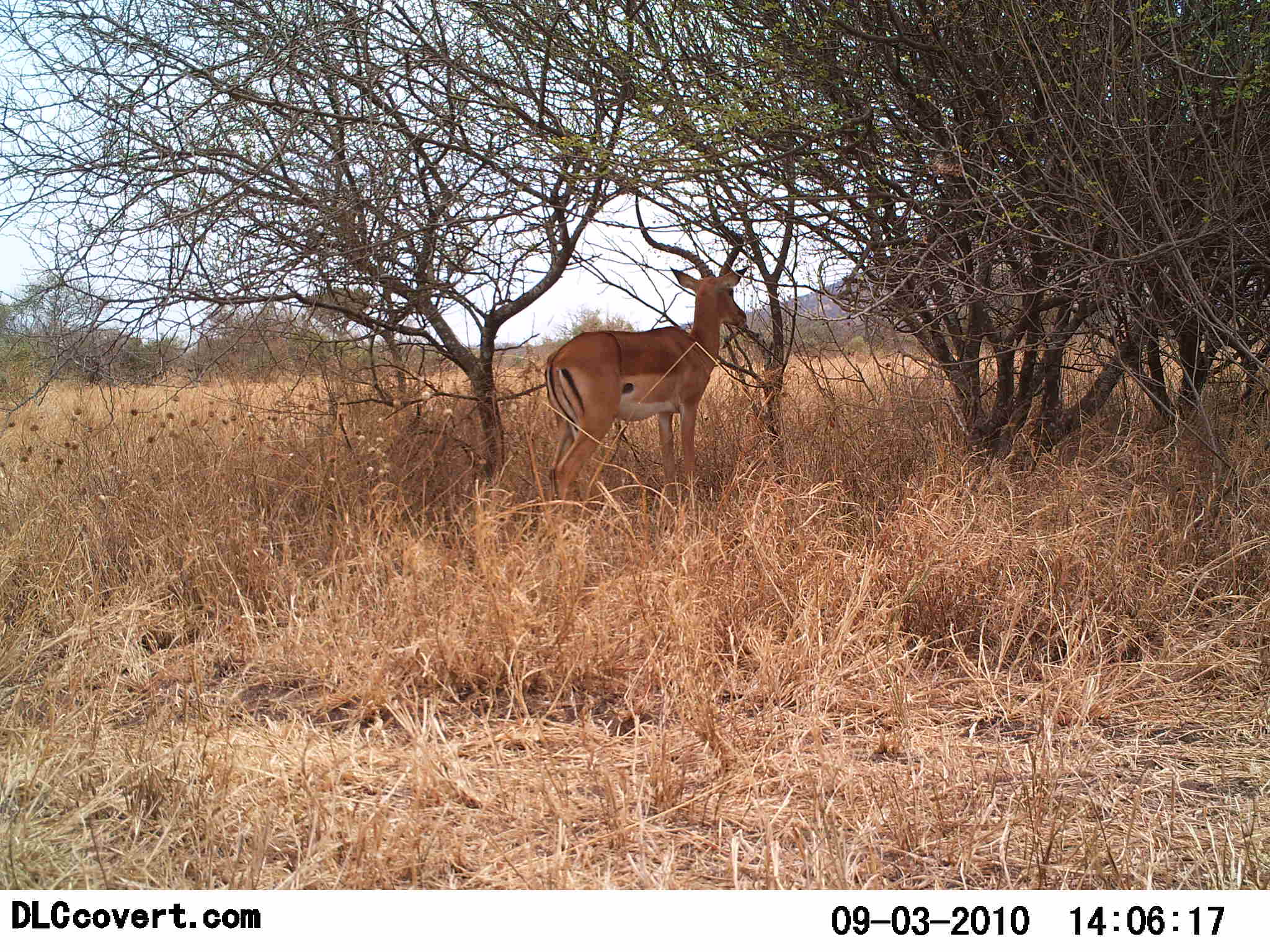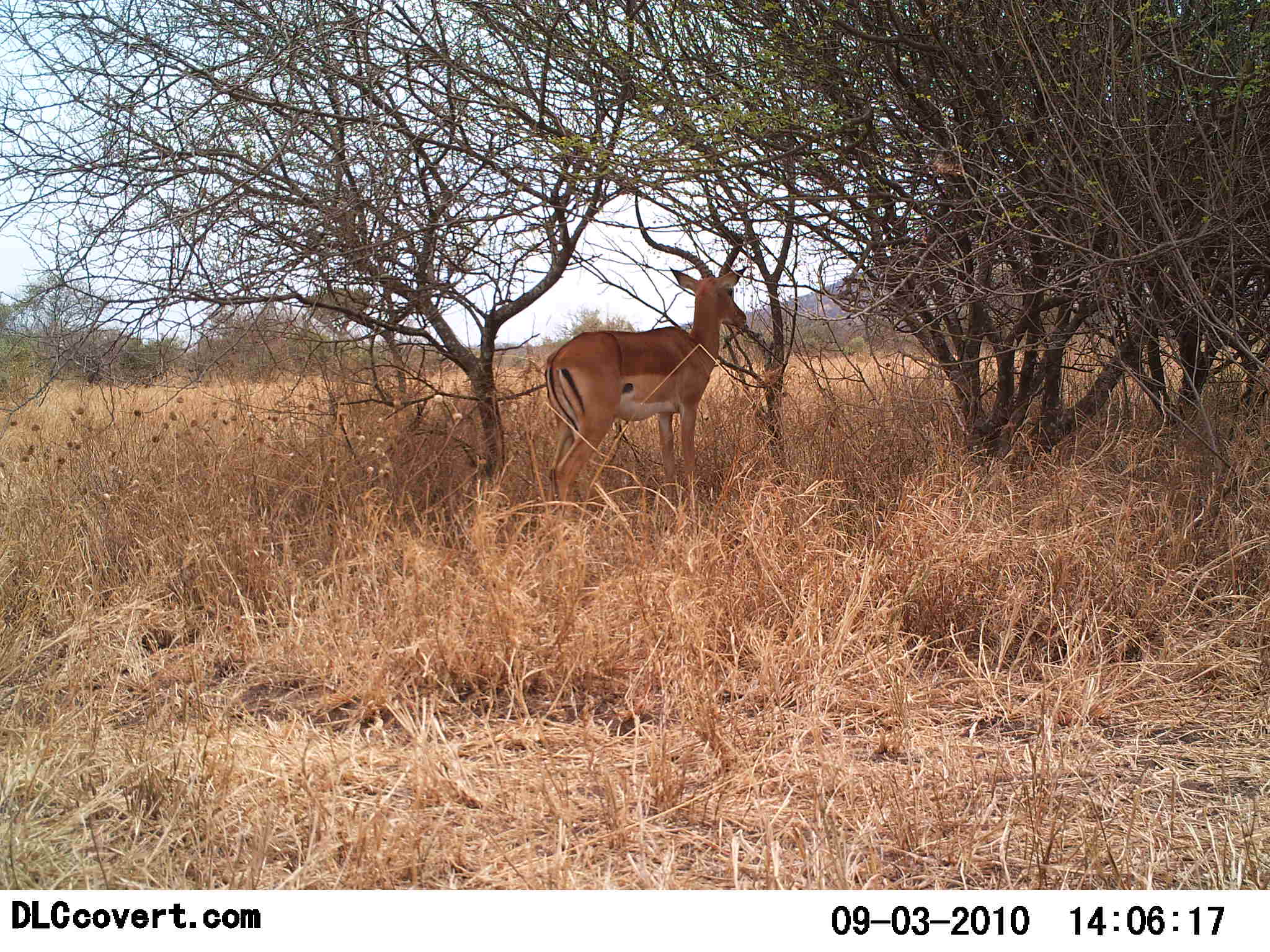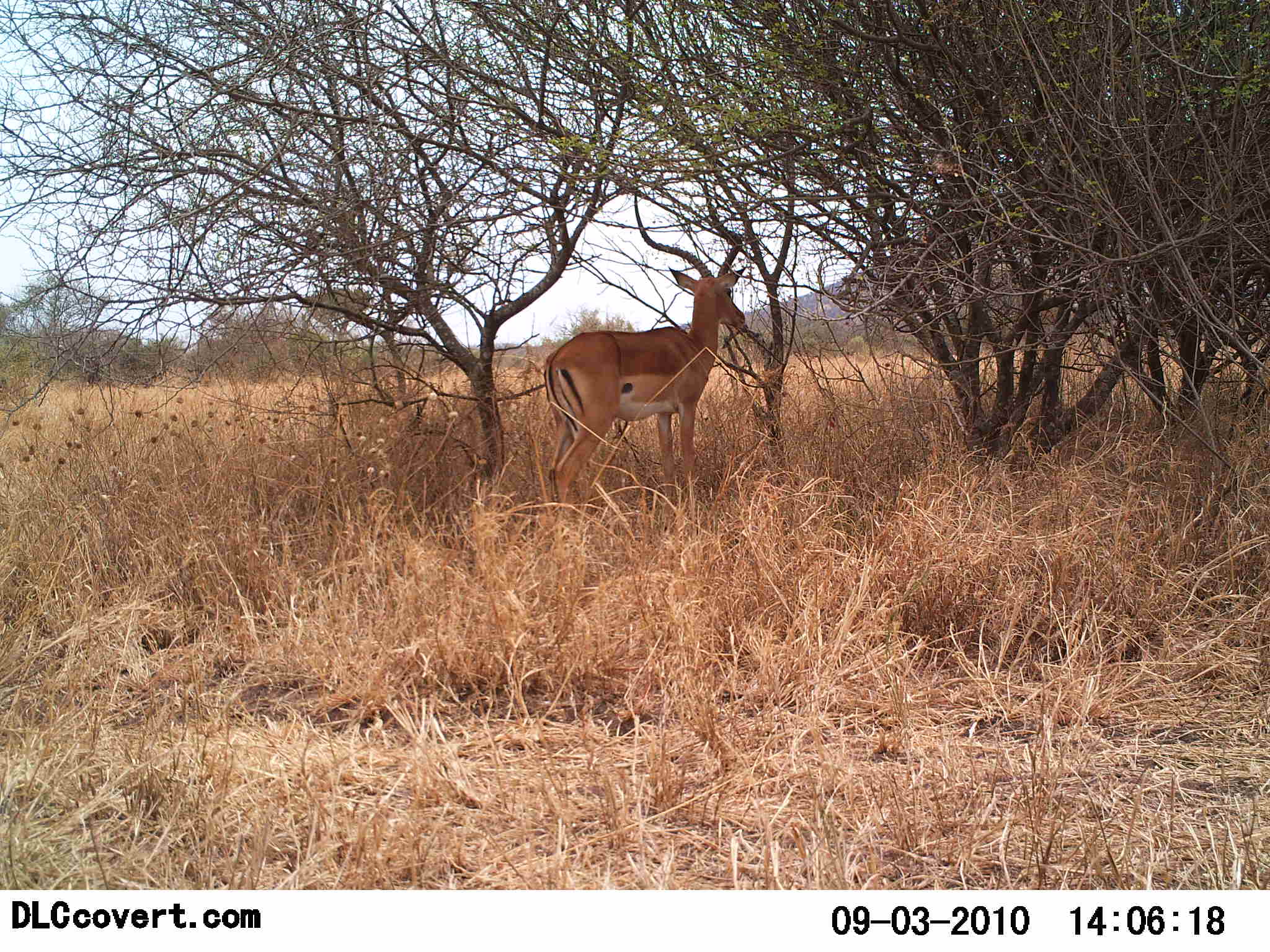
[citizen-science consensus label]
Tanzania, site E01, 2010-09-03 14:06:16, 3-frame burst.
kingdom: Animalia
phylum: Chordata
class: Mammalia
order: Artiodactyla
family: Bovidae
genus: Aepyceros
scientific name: Aepyceros melampus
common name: impala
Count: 1.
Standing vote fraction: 93%.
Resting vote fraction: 7%.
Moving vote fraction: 0%.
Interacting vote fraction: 0%.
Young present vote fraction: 0%.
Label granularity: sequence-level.